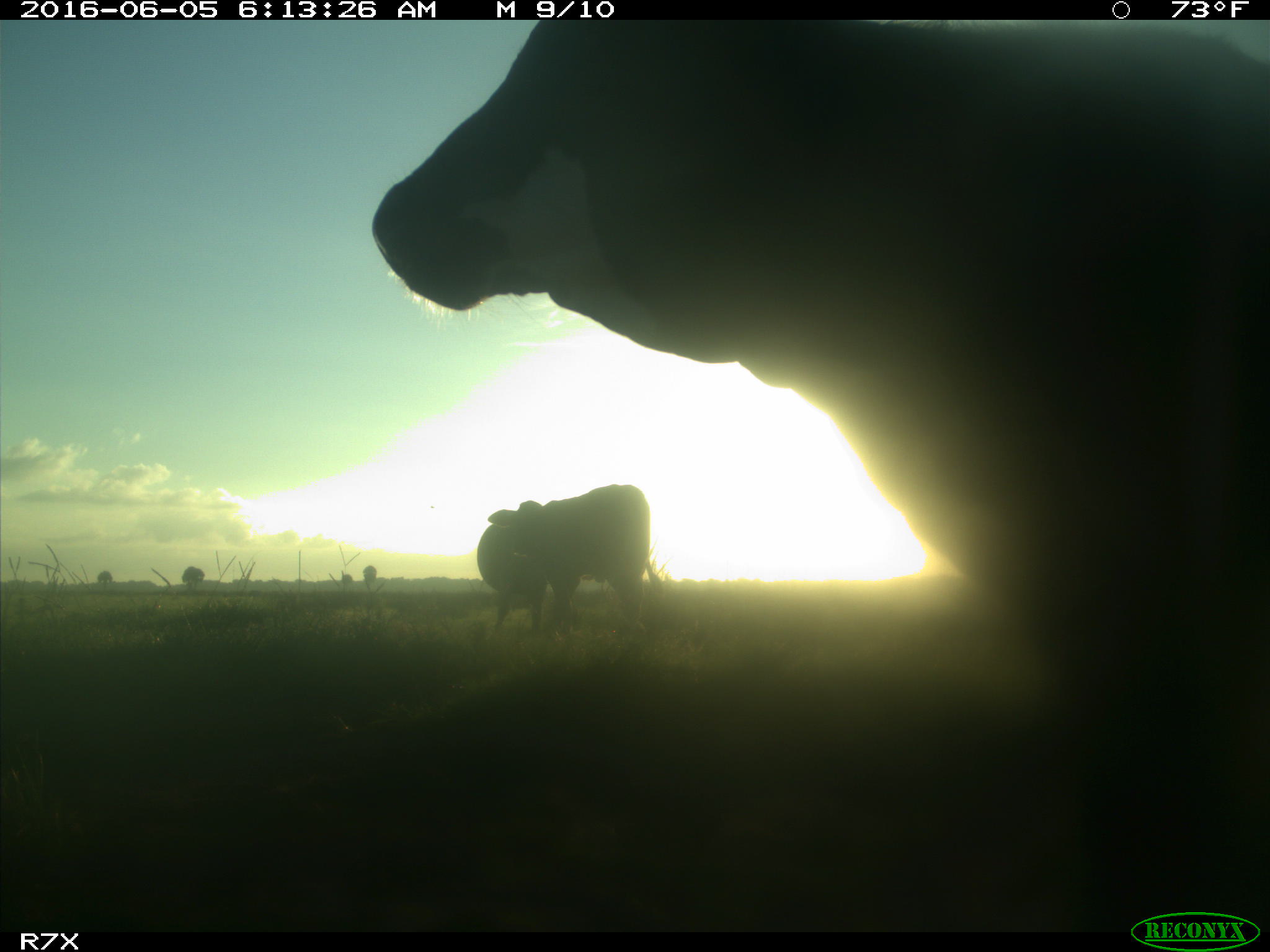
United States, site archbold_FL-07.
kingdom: Animalia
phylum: Chordata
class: Mammalia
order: Artiodactyla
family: Bovidae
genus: Bos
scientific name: Bos taurus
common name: domestic cow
Bos taurus (domestic cow).